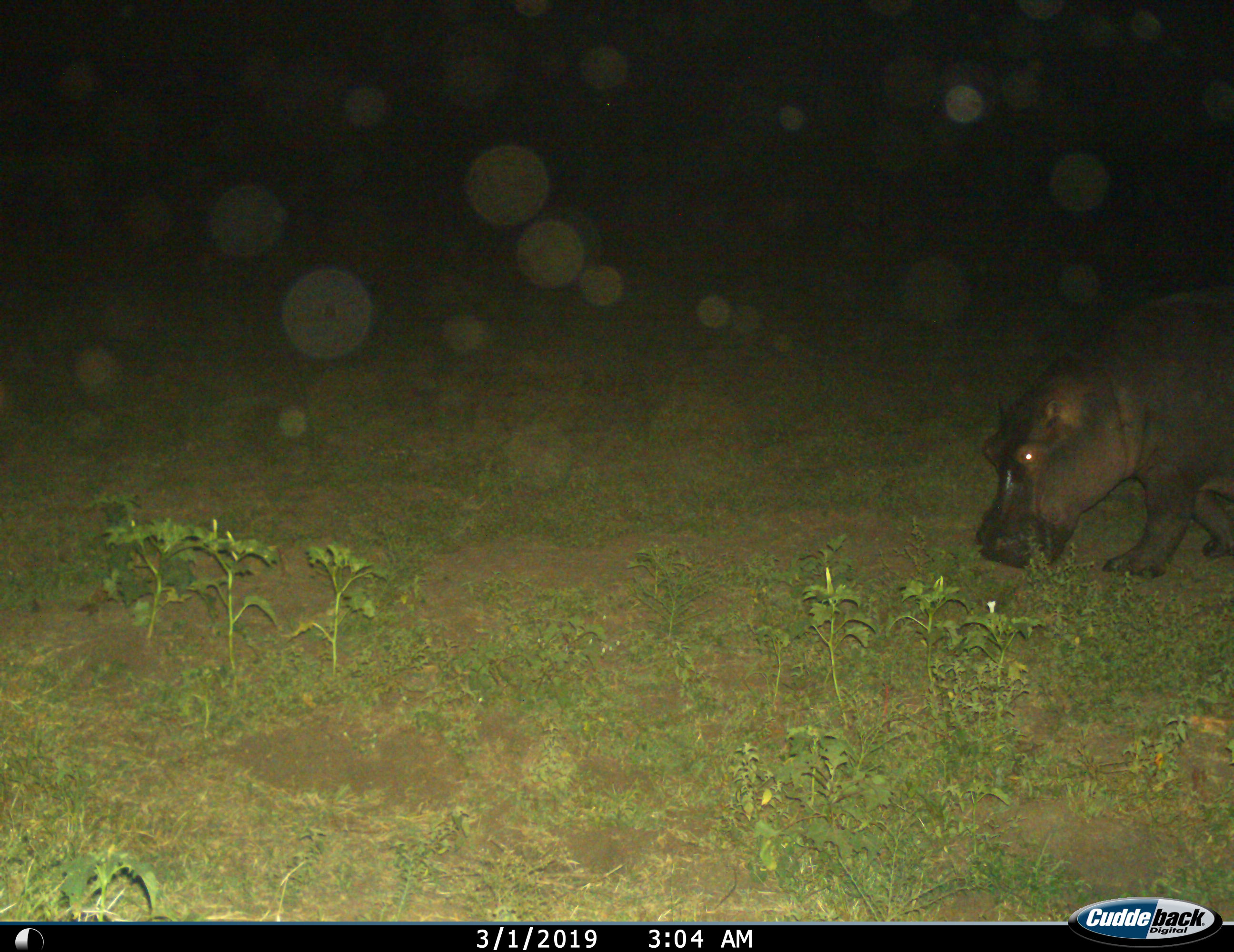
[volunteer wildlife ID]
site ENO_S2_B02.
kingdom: Animalia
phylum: Chordata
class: Mammalia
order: Artiodactyla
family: Hippopotamidae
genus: Hippopotamus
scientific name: Hippopotamus amphibius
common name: hippopotamus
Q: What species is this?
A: Hippopotamus (Hippopotamus amphibius).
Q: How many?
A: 1.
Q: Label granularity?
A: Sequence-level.